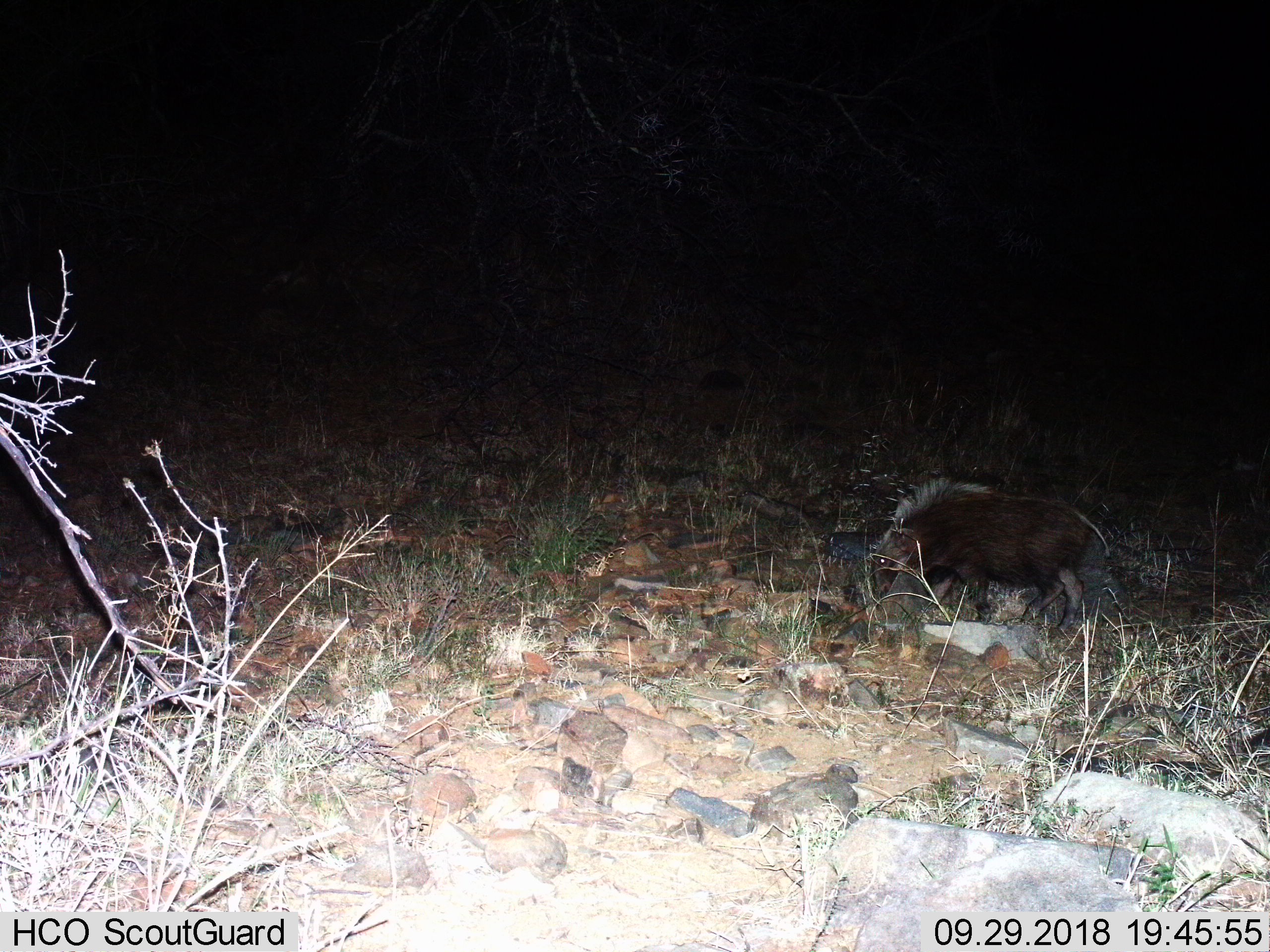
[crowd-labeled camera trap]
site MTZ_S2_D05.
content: unidentified animal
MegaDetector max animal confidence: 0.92